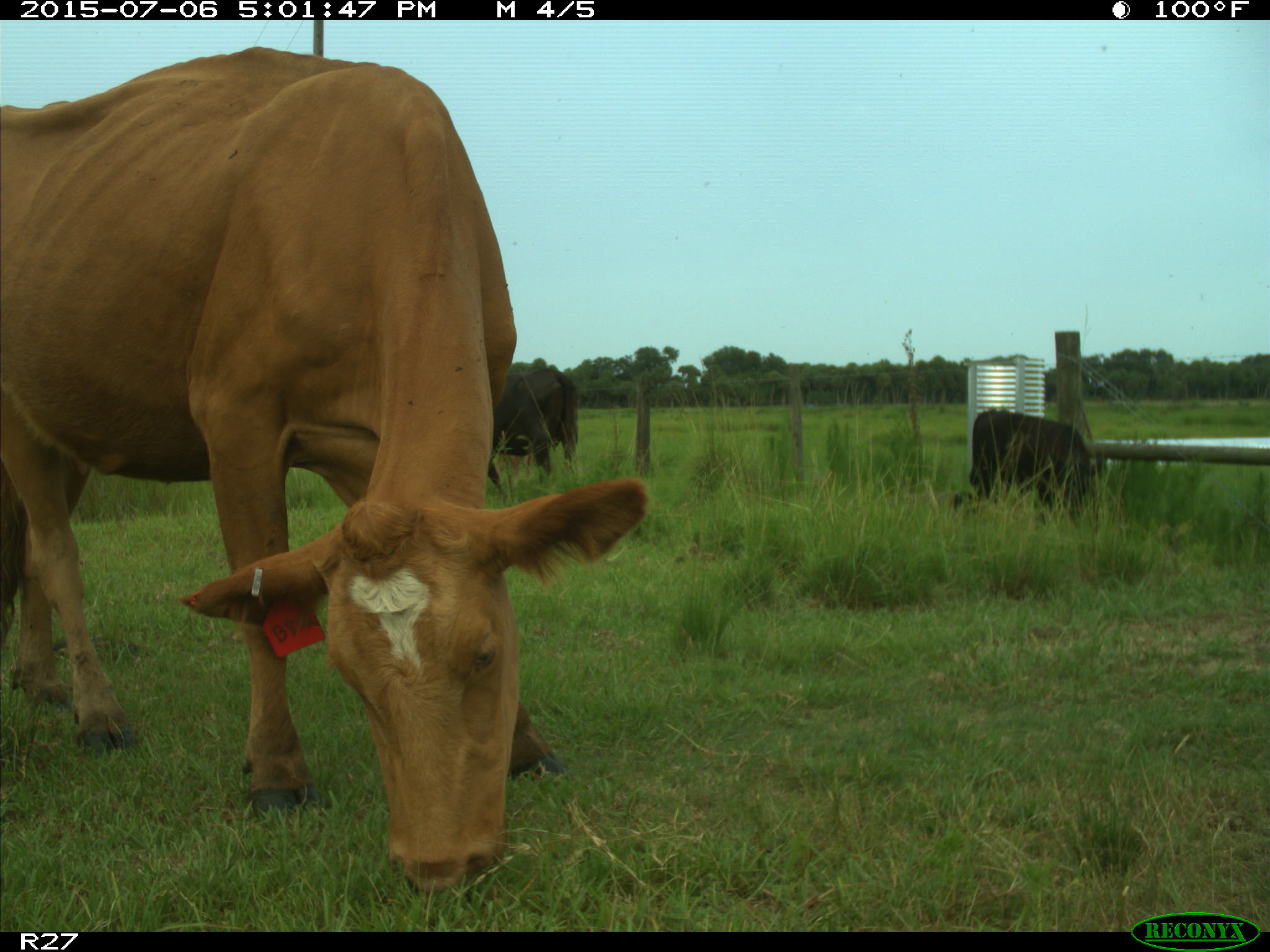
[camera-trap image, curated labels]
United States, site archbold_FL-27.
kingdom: Animalia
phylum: Chordata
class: Mammalia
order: Artiodactyla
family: Bovidae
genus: Bos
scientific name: Bos taurus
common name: domestic cow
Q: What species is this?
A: Bos taurus (domestic cow).